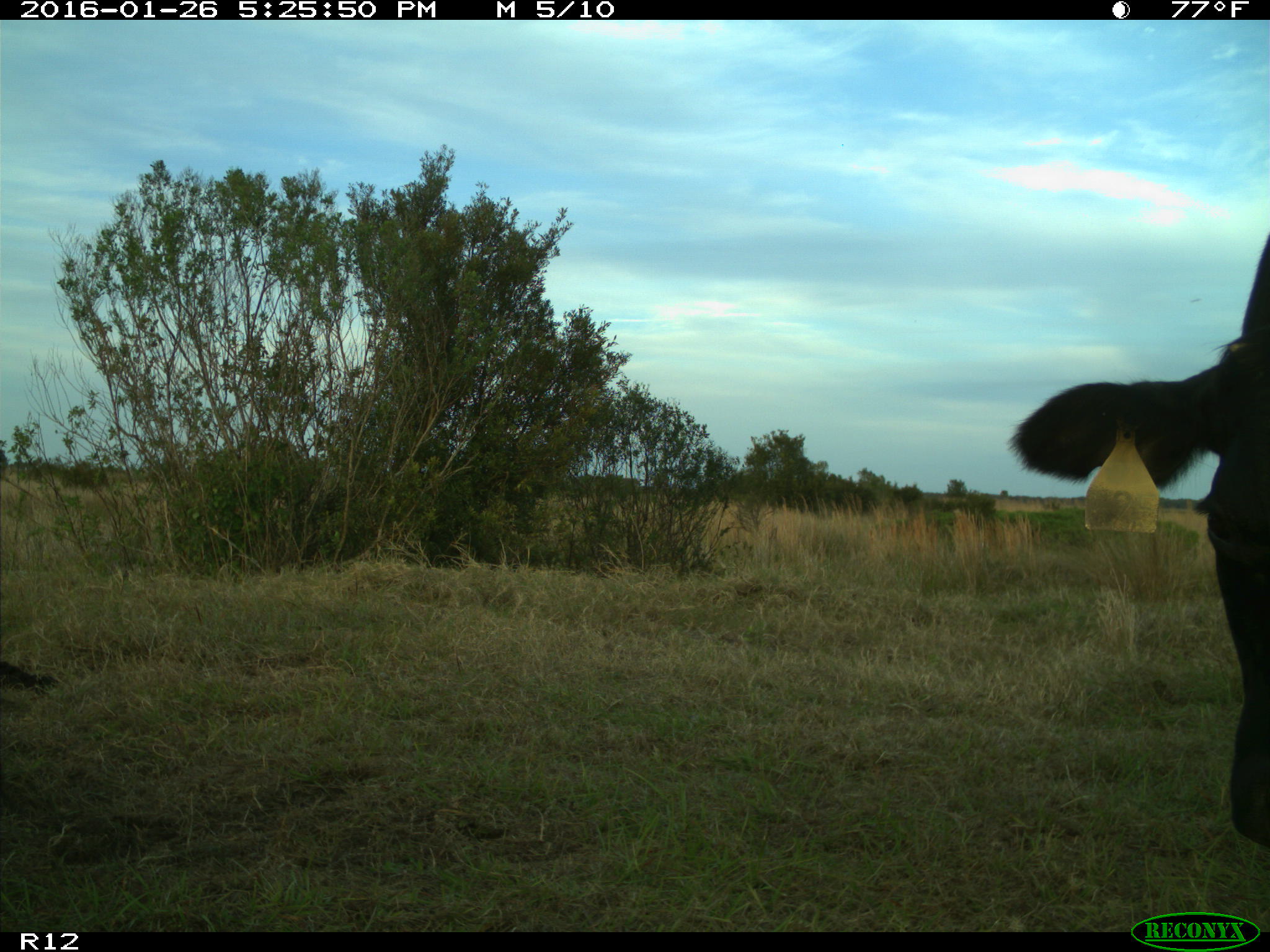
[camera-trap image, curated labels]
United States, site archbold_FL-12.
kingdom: Animalia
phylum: Chordata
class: Mammalia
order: Artiodactyla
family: Bovidae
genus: Bos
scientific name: Bos taurus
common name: domestic cow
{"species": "Bos taurus (domestic cow)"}